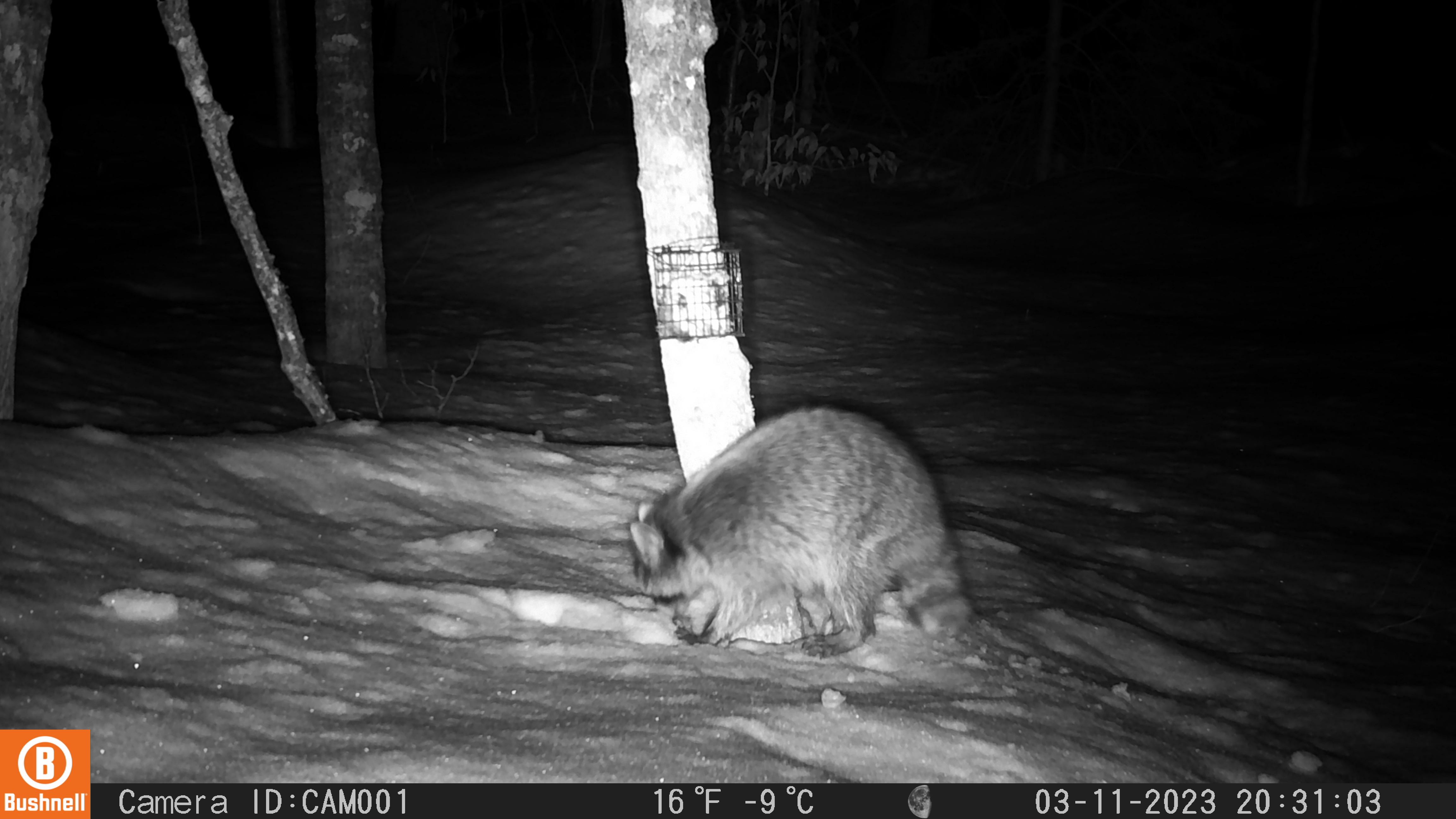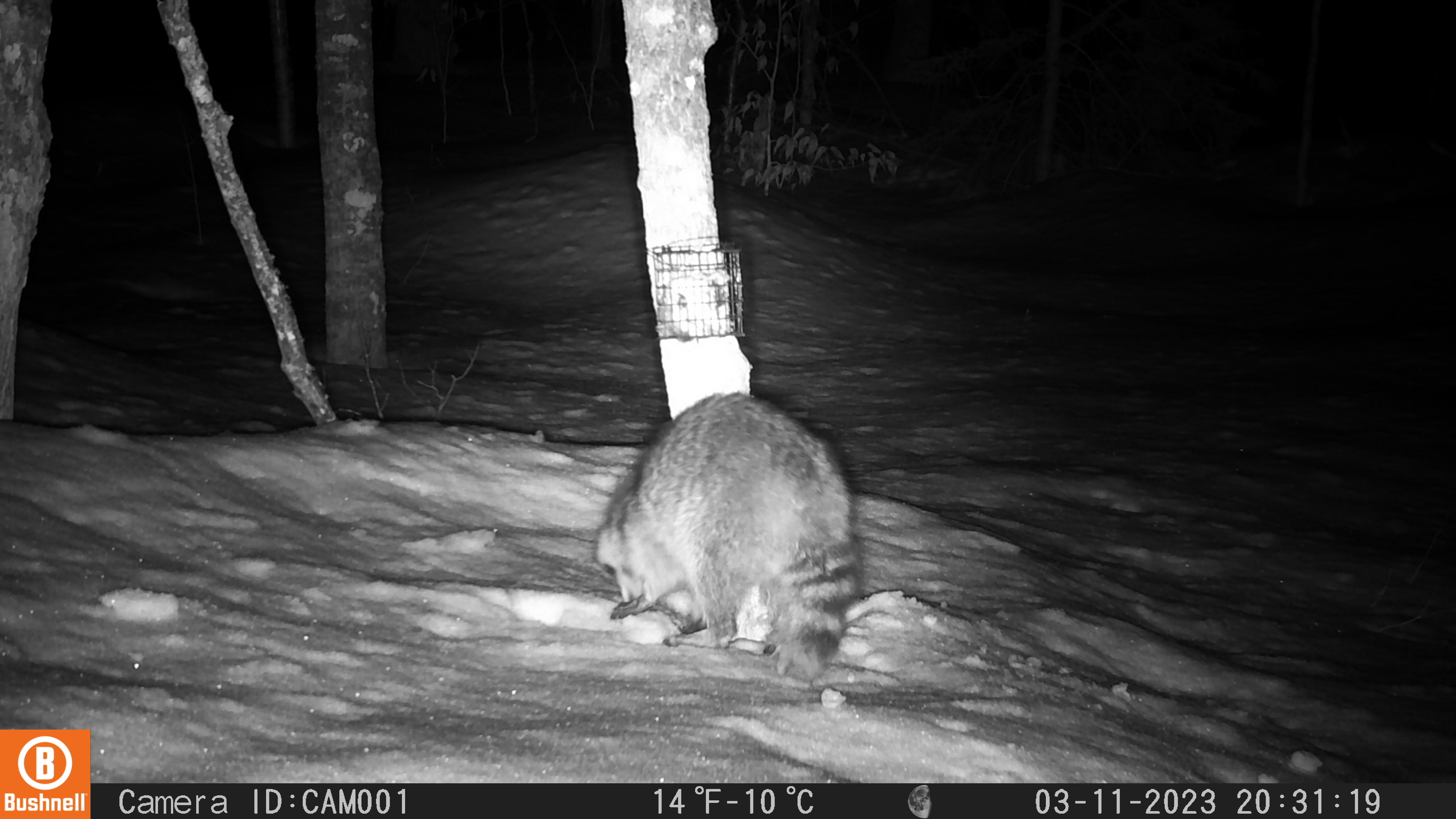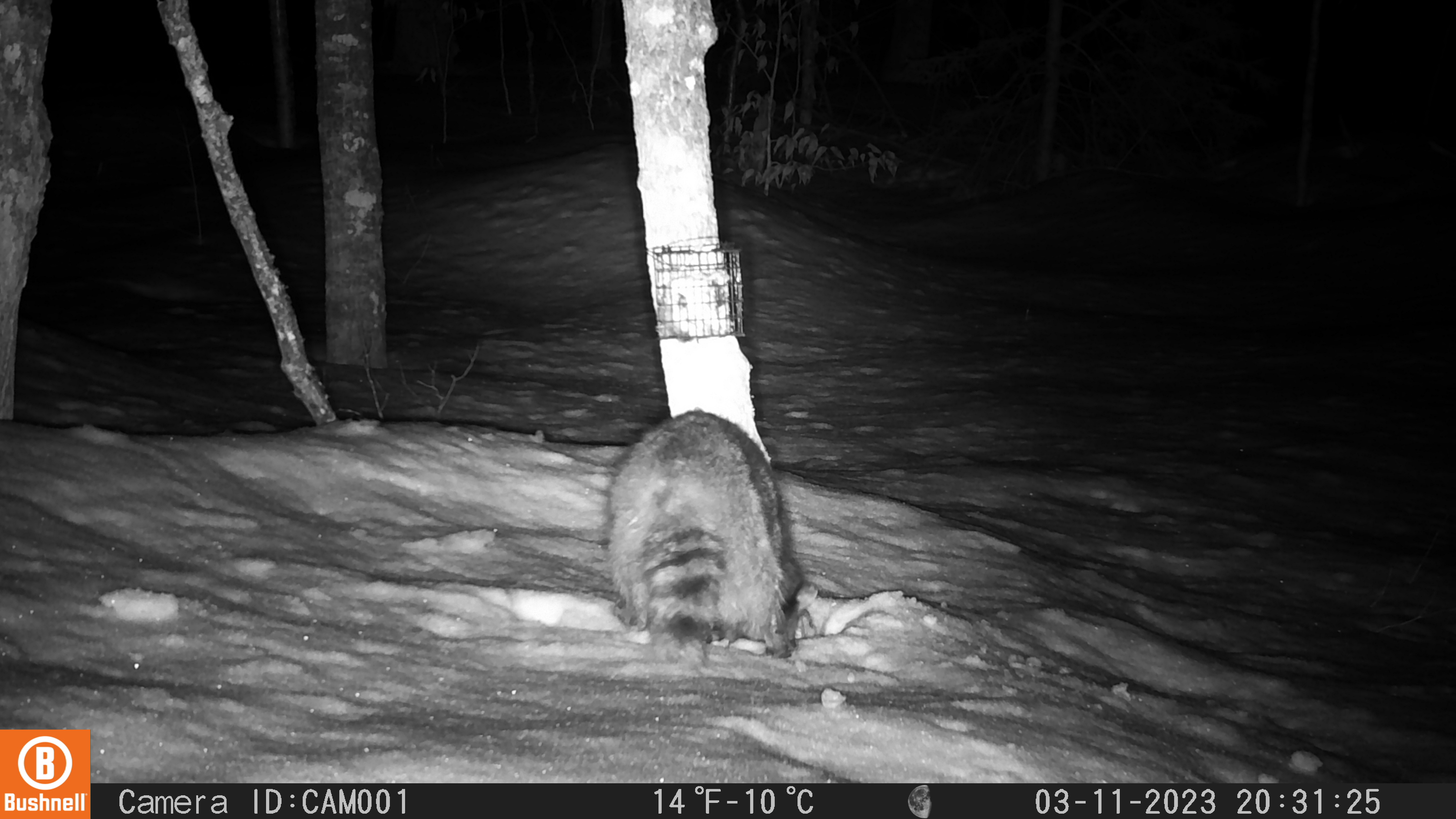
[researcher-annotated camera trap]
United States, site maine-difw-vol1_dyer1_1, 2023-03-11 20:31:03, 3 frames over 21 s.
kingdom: Animalia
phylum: Chordata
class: Mammalia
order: Carnivora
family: Procyonidae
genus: Procyon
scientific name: Procyon lotor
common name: raccoon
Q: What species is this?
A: Raccoon (Procyon lotor).